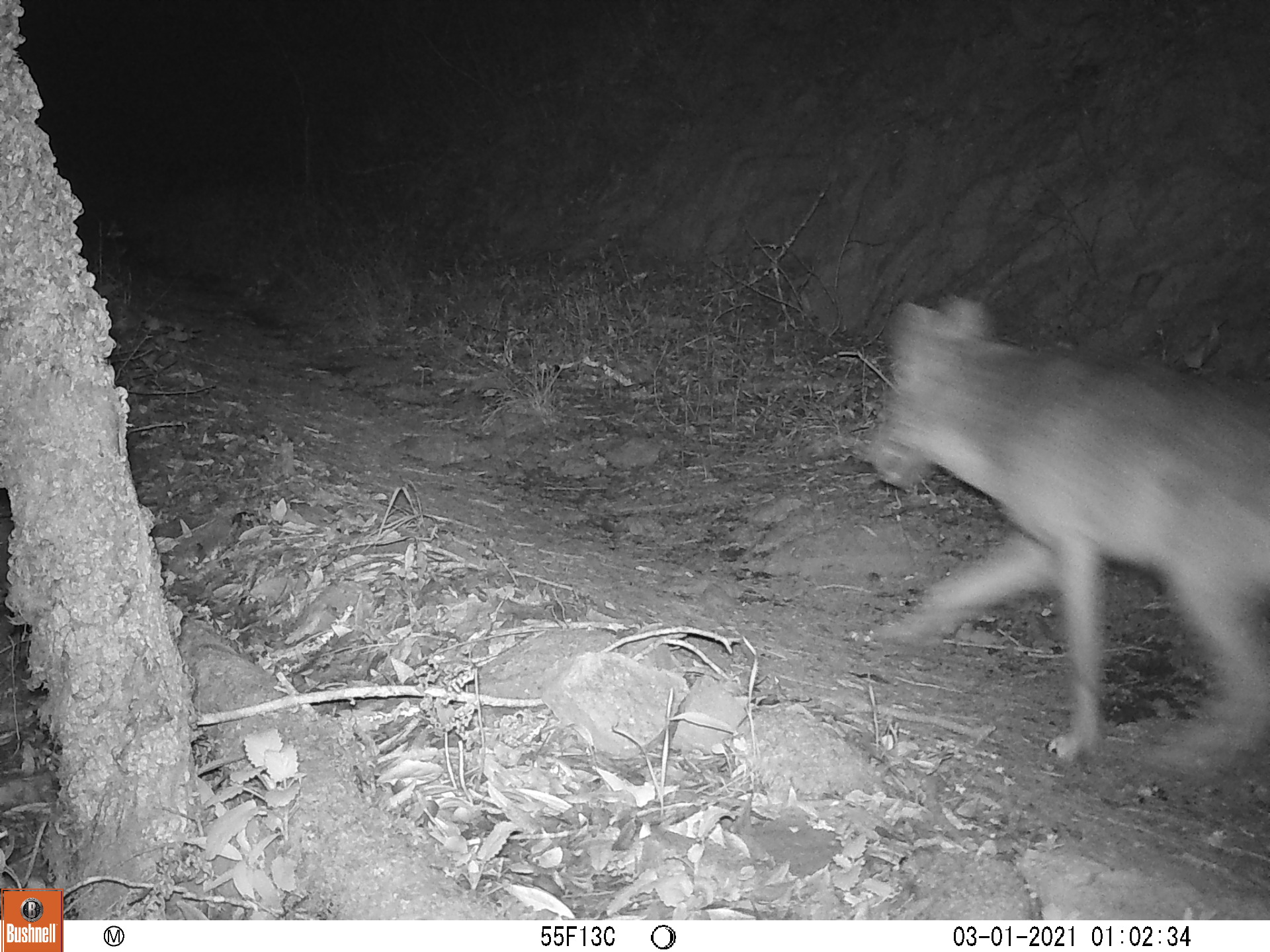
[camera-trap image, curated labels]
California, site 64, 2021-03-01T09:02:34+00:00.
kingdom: Animalia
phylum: Chordata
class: Mammalia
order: Carnivora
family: Canidae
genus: Canis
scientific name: Canis latrans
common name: coyote